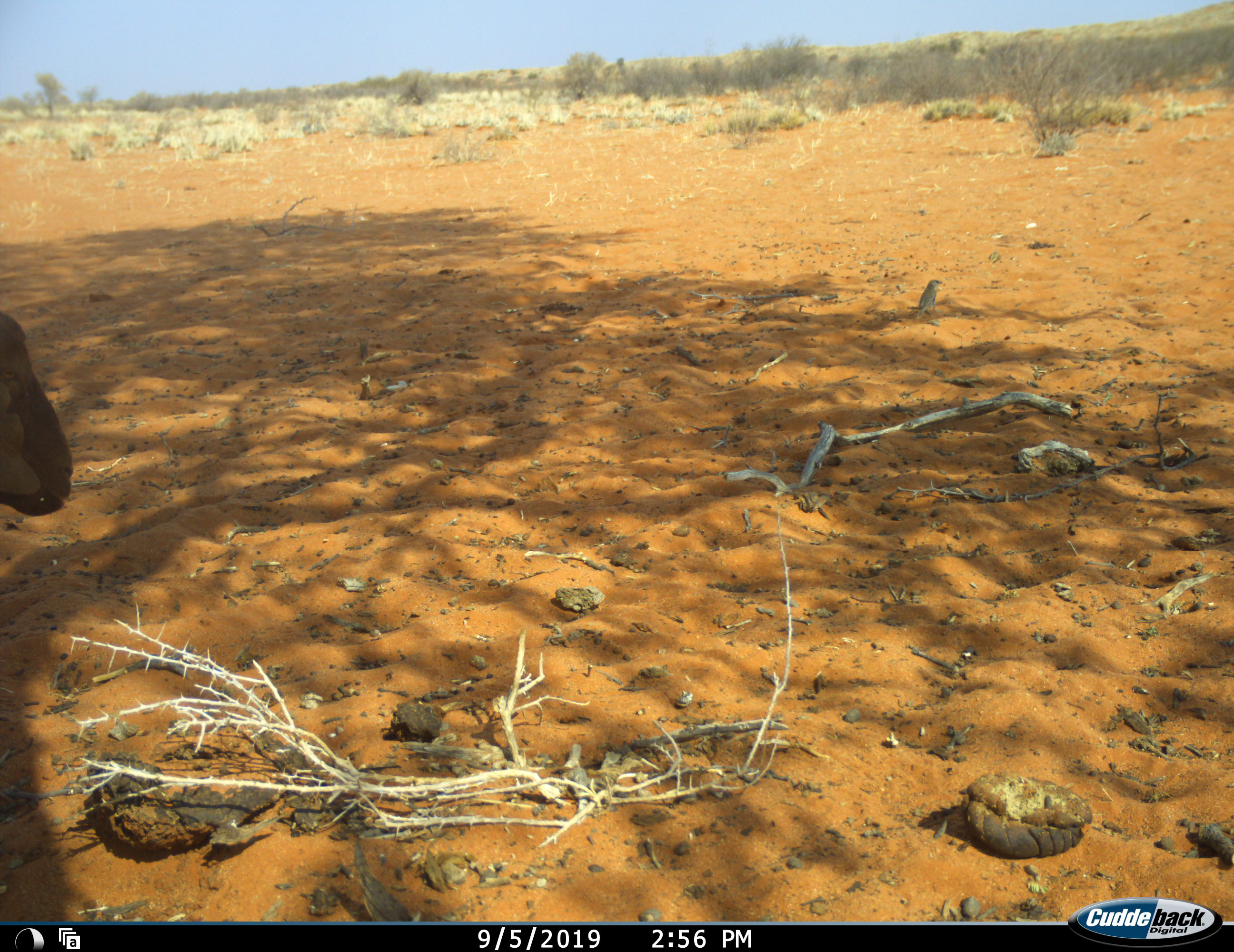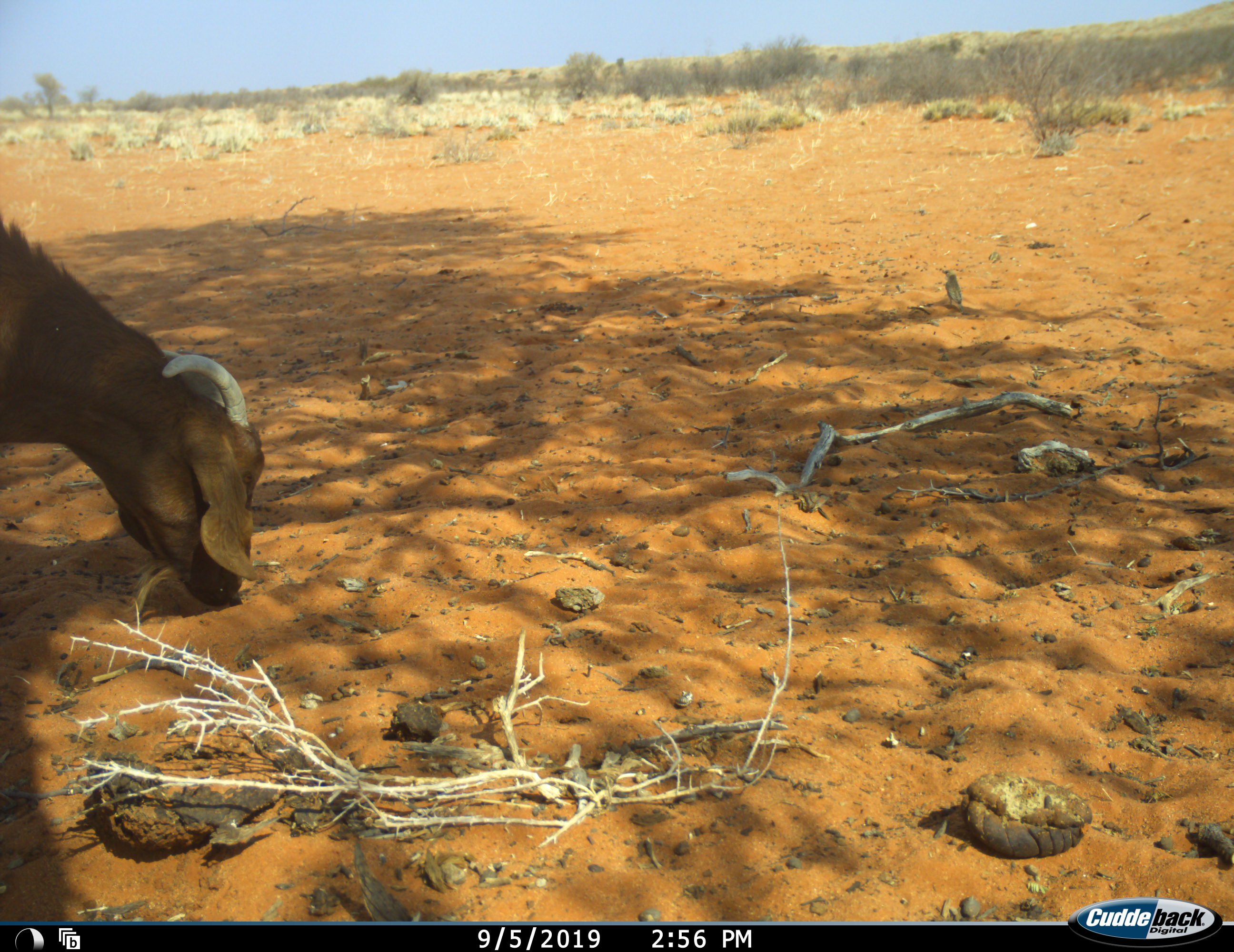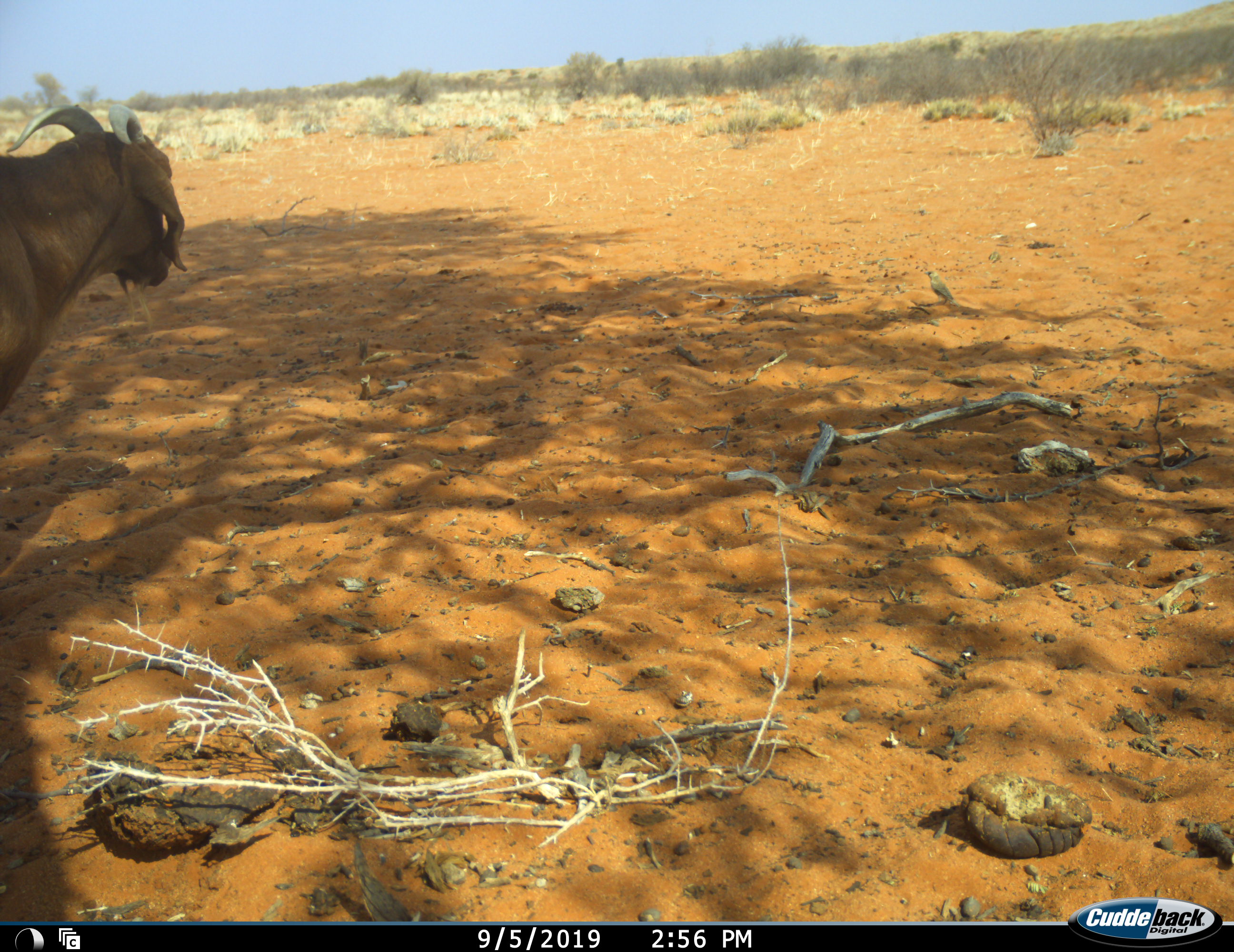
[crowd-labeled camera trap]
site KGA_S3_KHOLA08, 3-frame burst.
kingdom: Animalia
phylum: Chordata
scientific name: Vertebrata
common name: domestic animal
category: domesticanimal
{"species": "domesticanimal (domestic animal) (Vertebrata)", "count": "1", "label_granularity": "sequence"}